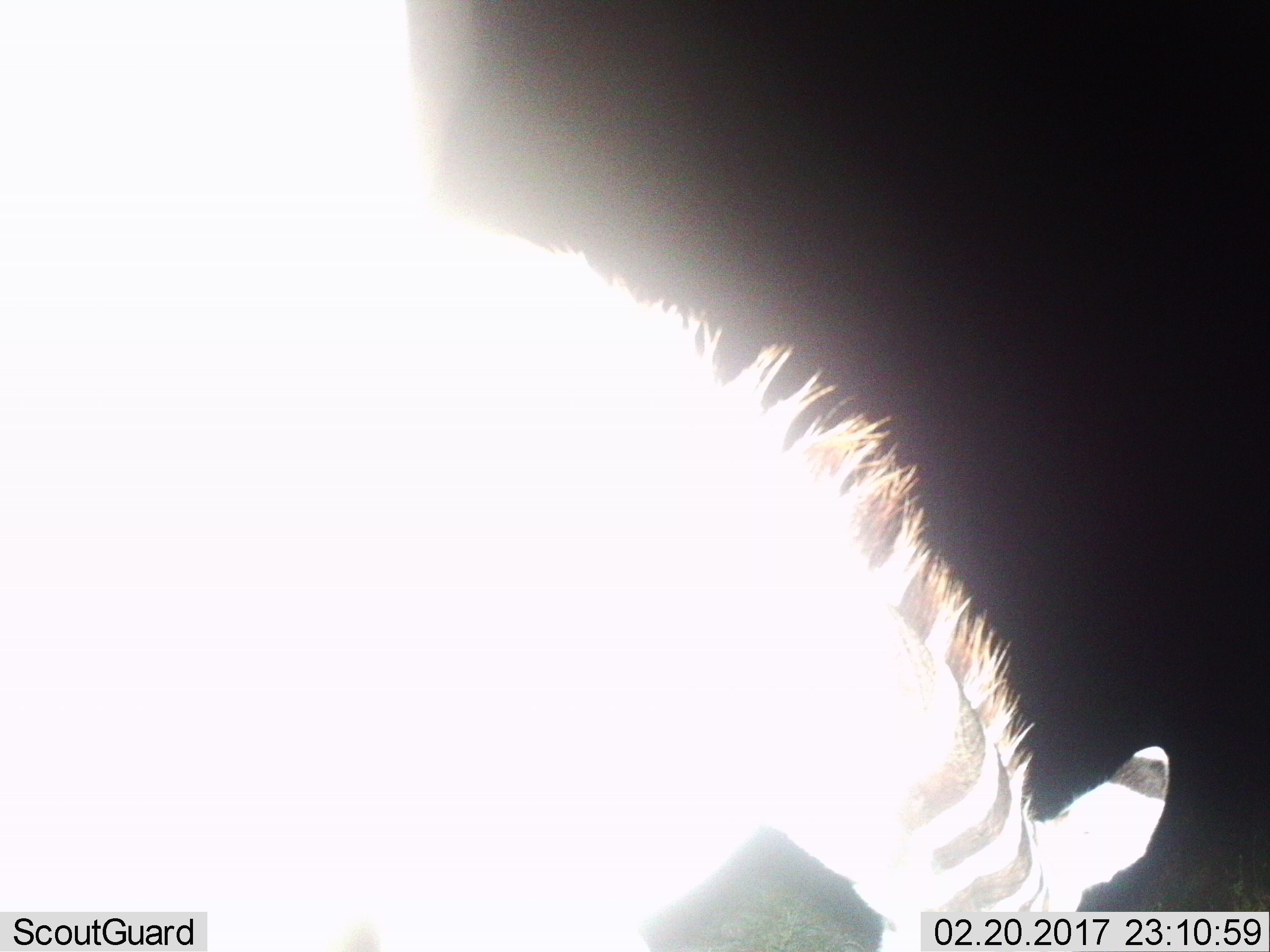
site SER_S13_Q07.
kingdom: Animalia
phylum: Chordata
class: Mammalia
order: Perissodactyla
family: Equidae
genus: Equus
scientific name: Equus quagga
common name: plains zebra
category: zebraplains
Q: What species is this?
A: Zebraplains (plains zebra) (Equus quagga).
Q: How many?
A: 1.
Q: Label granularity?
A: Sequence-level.